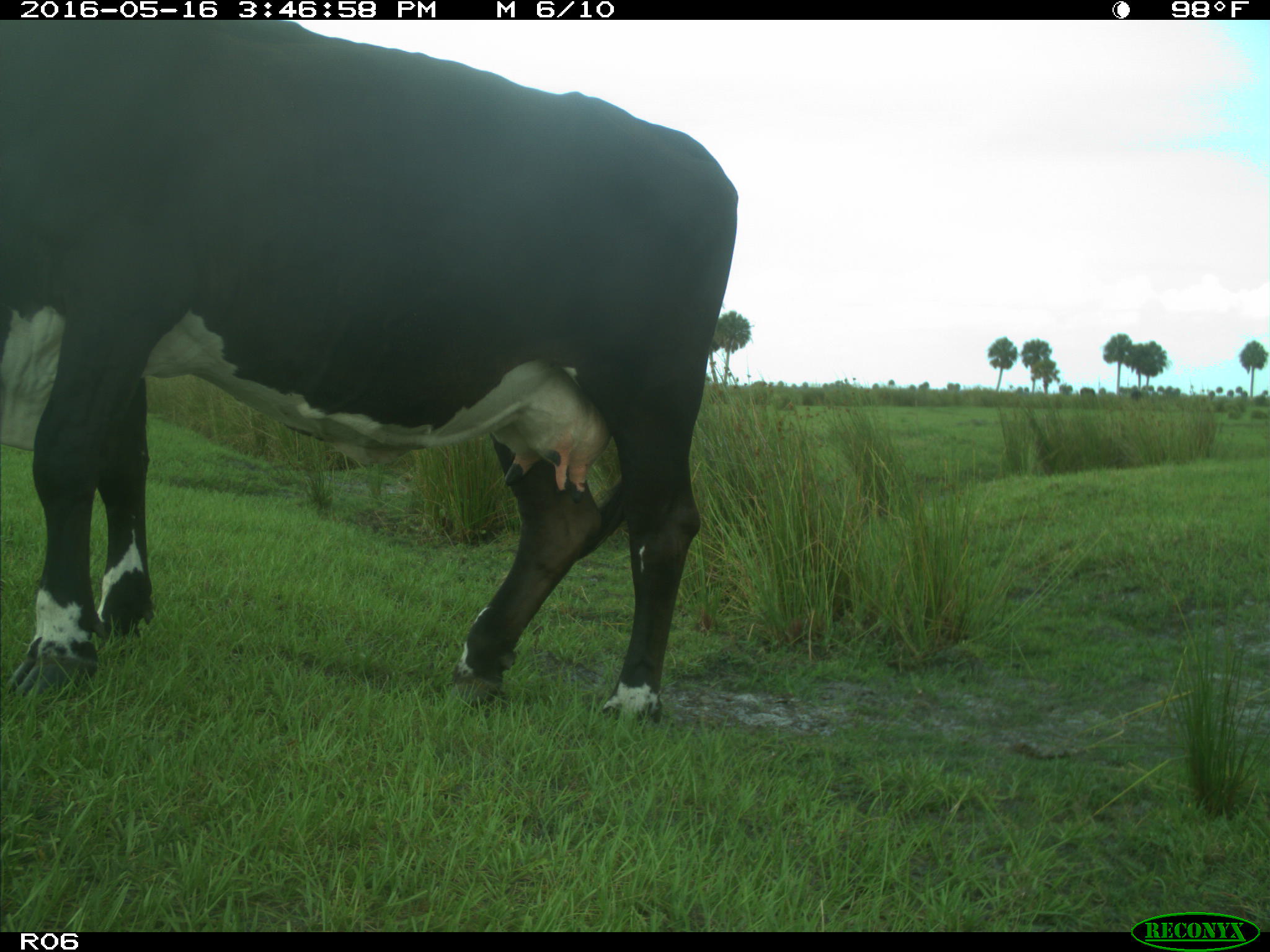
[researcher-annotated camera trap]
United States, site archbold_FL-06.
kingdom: Animalia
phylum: Chordata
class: Mammalia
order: Artiodactyla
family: Bovidae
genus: Bos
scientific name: Bos taurus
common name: domestic cow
Bos taurus (domestic cow).